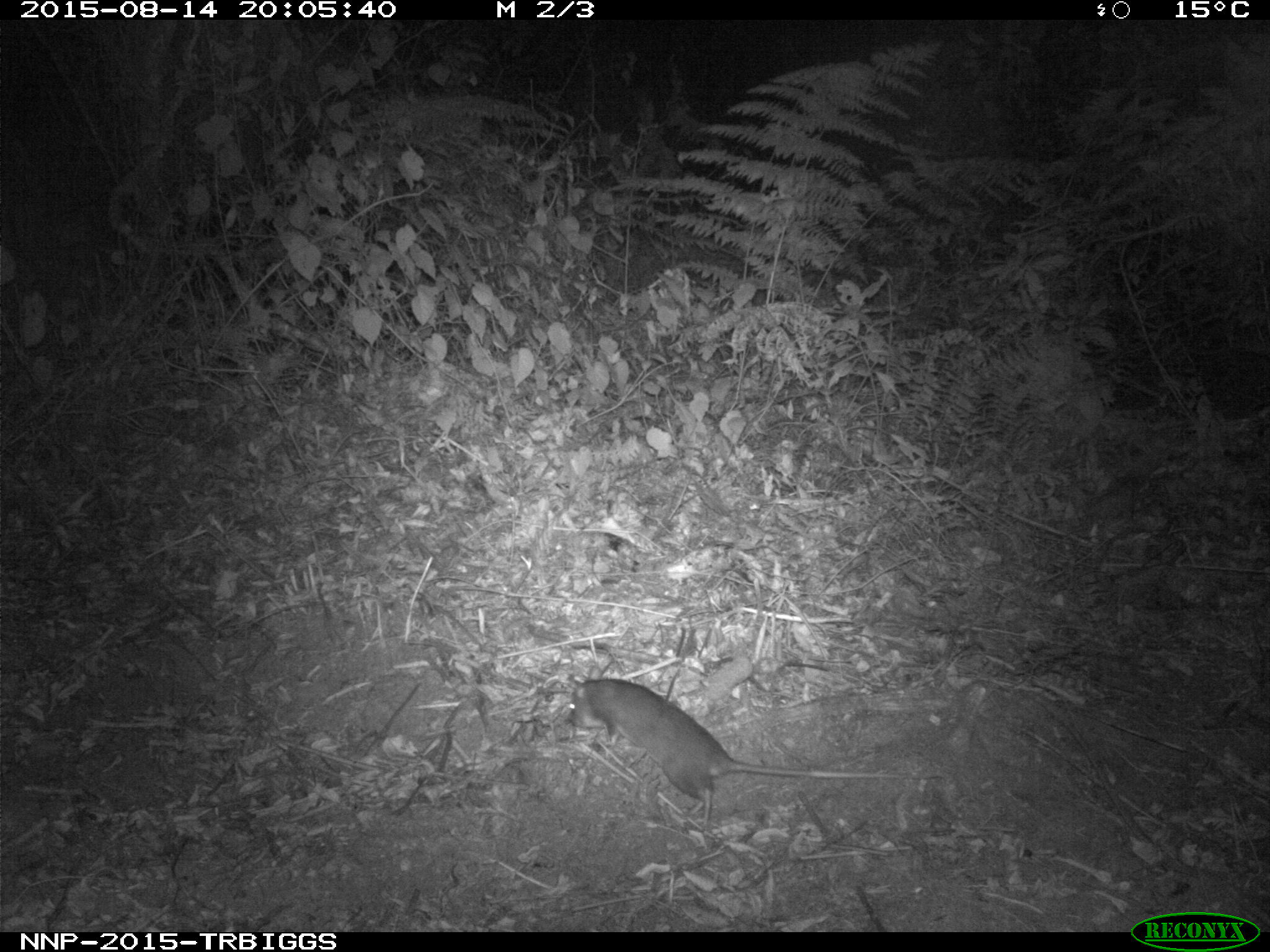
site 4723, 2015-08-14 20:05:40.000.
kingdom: Animalia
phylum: Chordata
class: Mammalia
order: Rodentia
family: Nesomyidae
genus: Cricetomys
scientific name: Cricetomys gambianus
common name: african giant pouched rat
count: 1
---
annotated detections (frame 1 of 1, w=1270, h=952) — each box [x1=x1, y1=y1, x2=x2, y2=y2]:
cricetomys gambianus: [x1=565, y1=664, x2=945, y2=827]